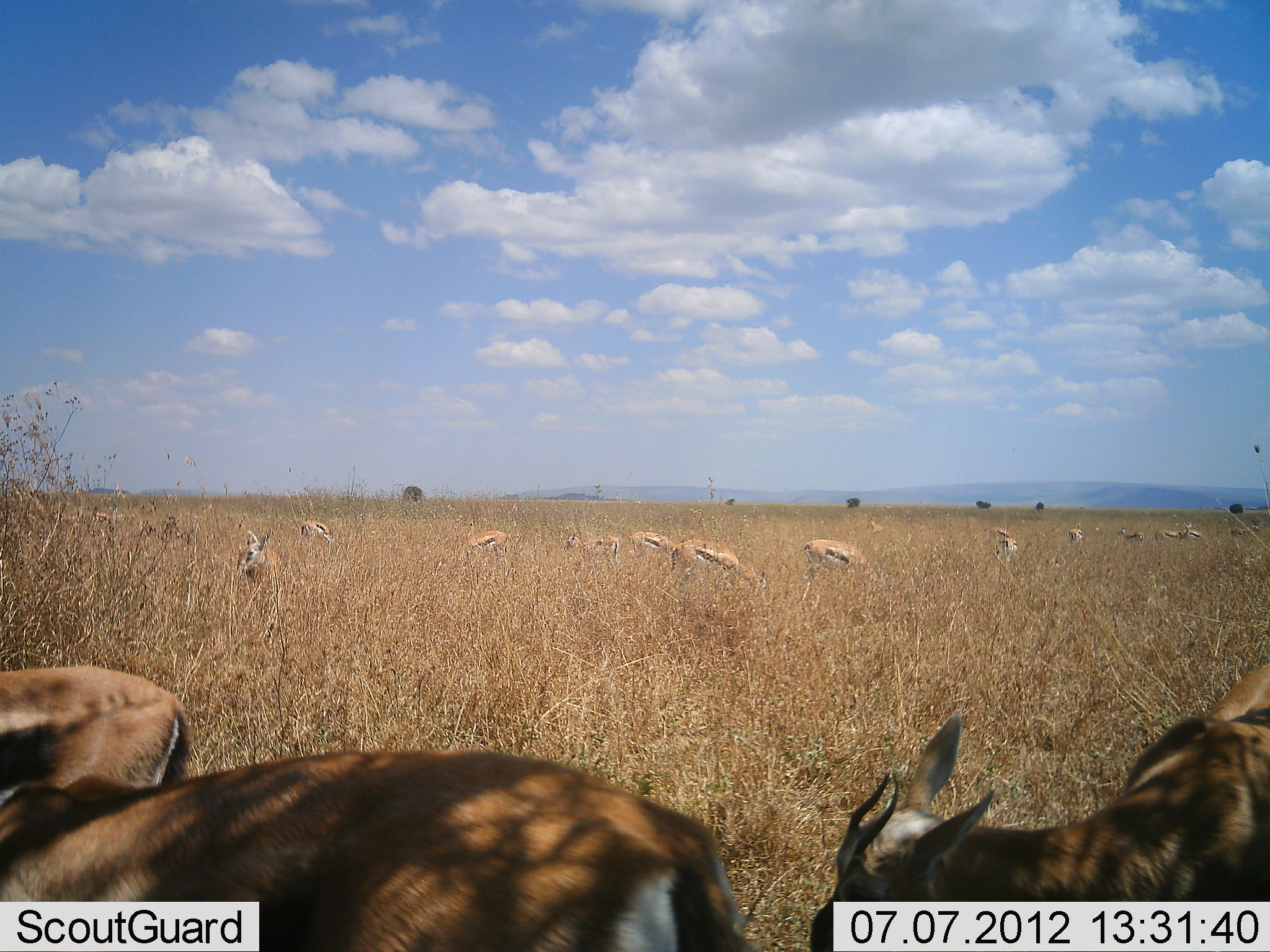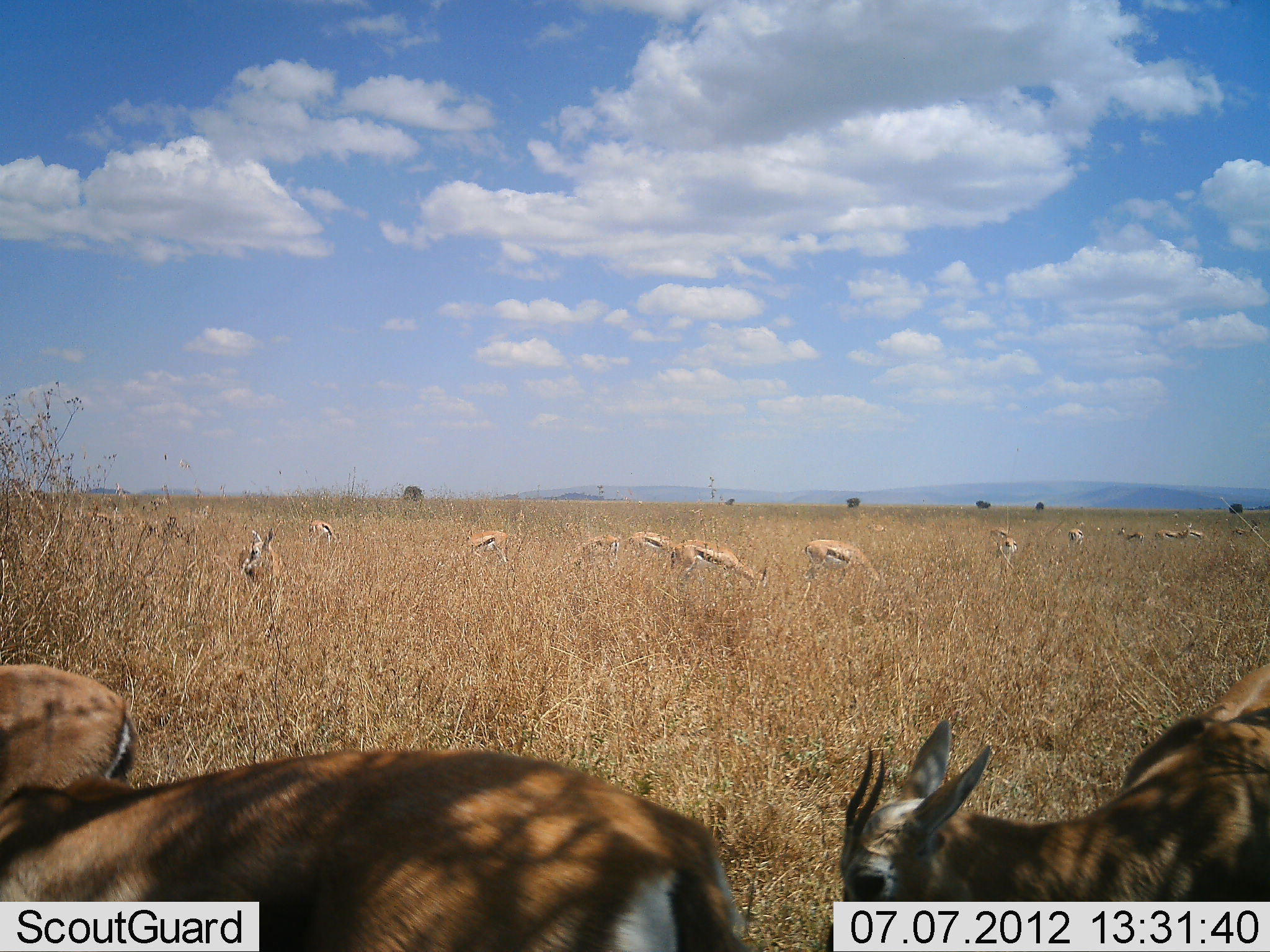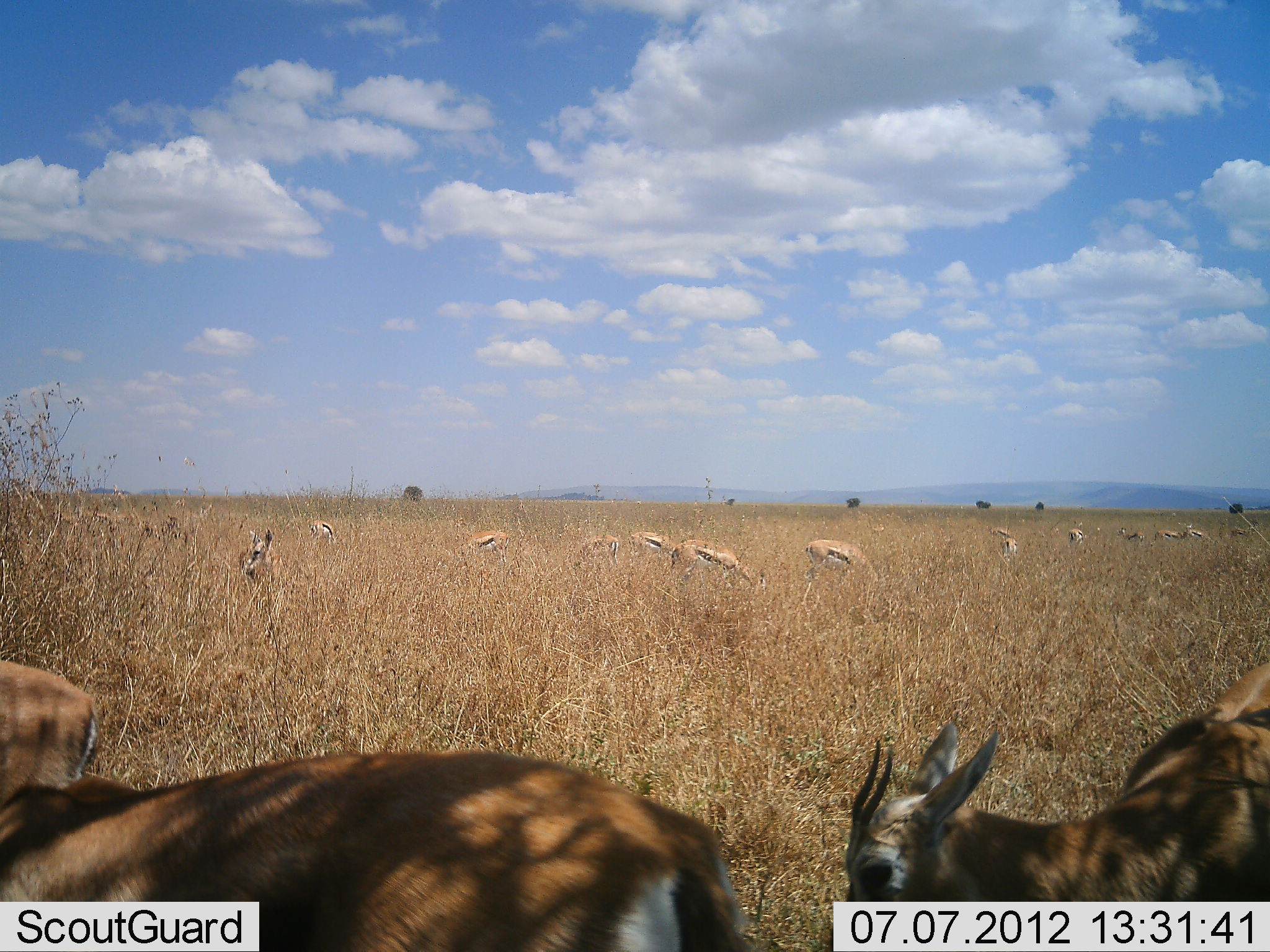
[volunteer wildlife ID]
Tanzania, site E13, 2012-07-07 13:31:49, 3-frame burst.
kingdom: Animalia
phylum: Chordata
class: Mammalia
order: Artiodactyla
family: Bovidae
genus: Eudorcas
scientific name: Eudorcas thomsonii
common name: thomson's gazelle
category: gazellethomsons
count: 11-50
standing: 70%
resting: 10%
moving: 10%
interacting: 20%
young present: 10%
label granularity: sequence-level